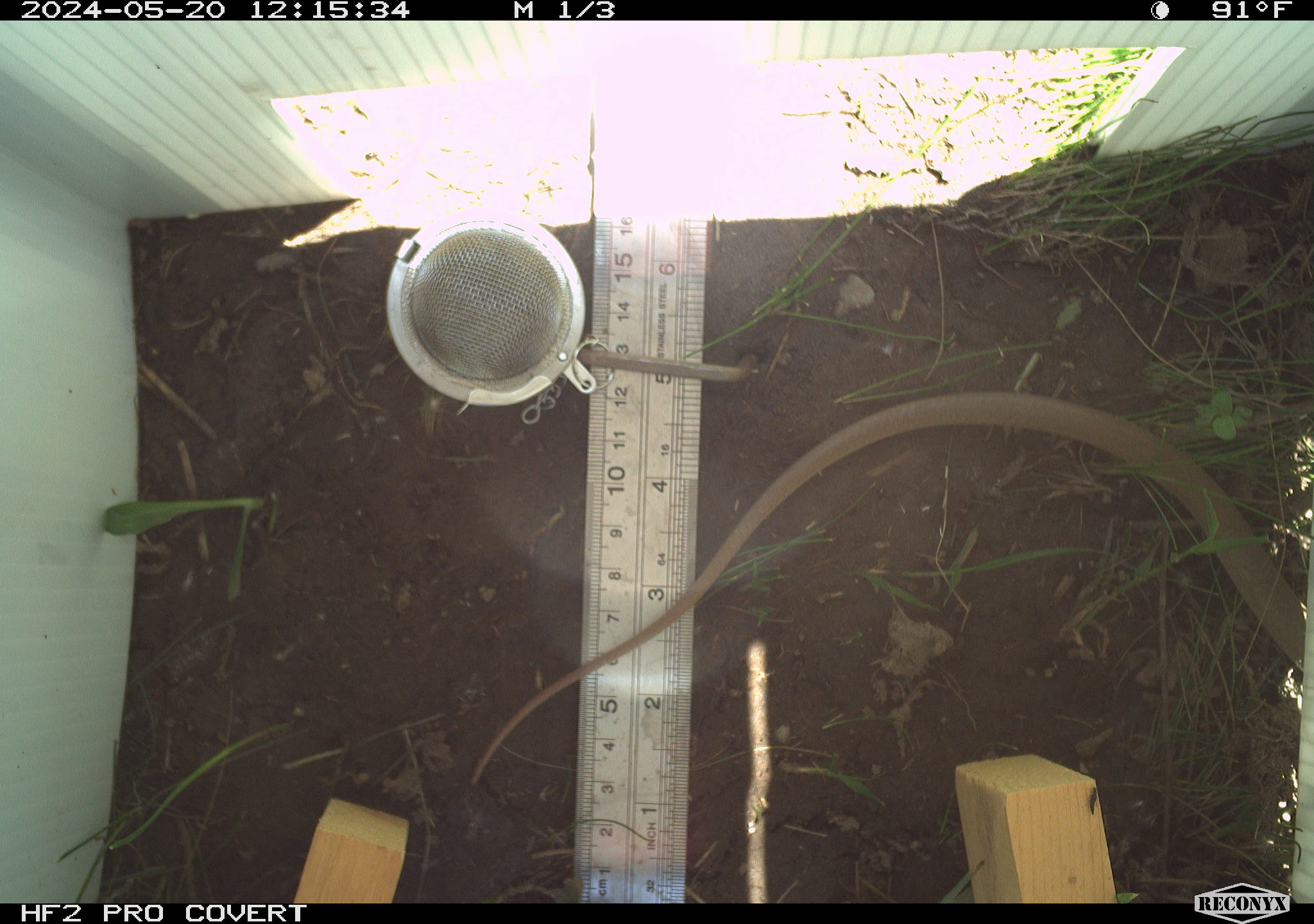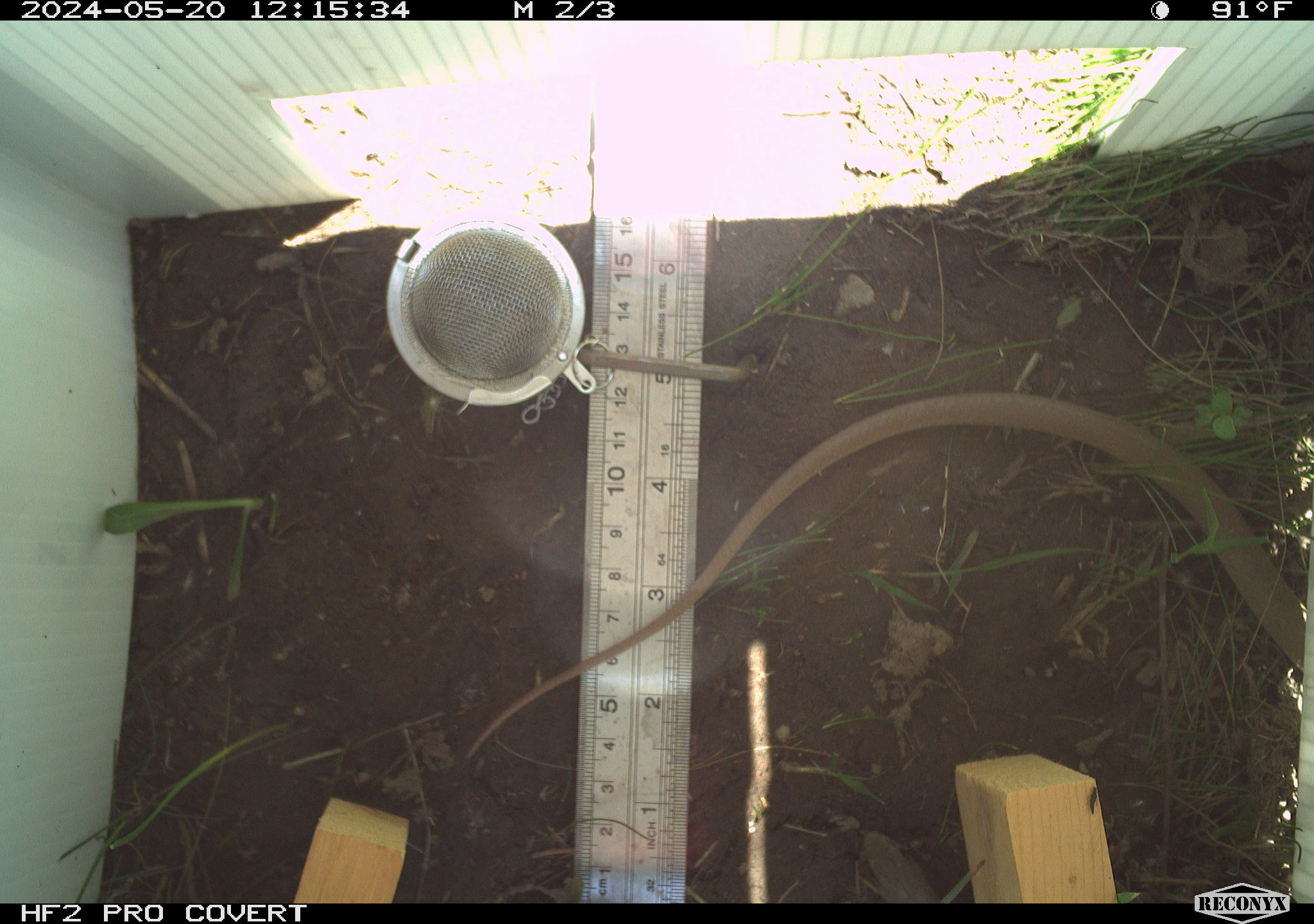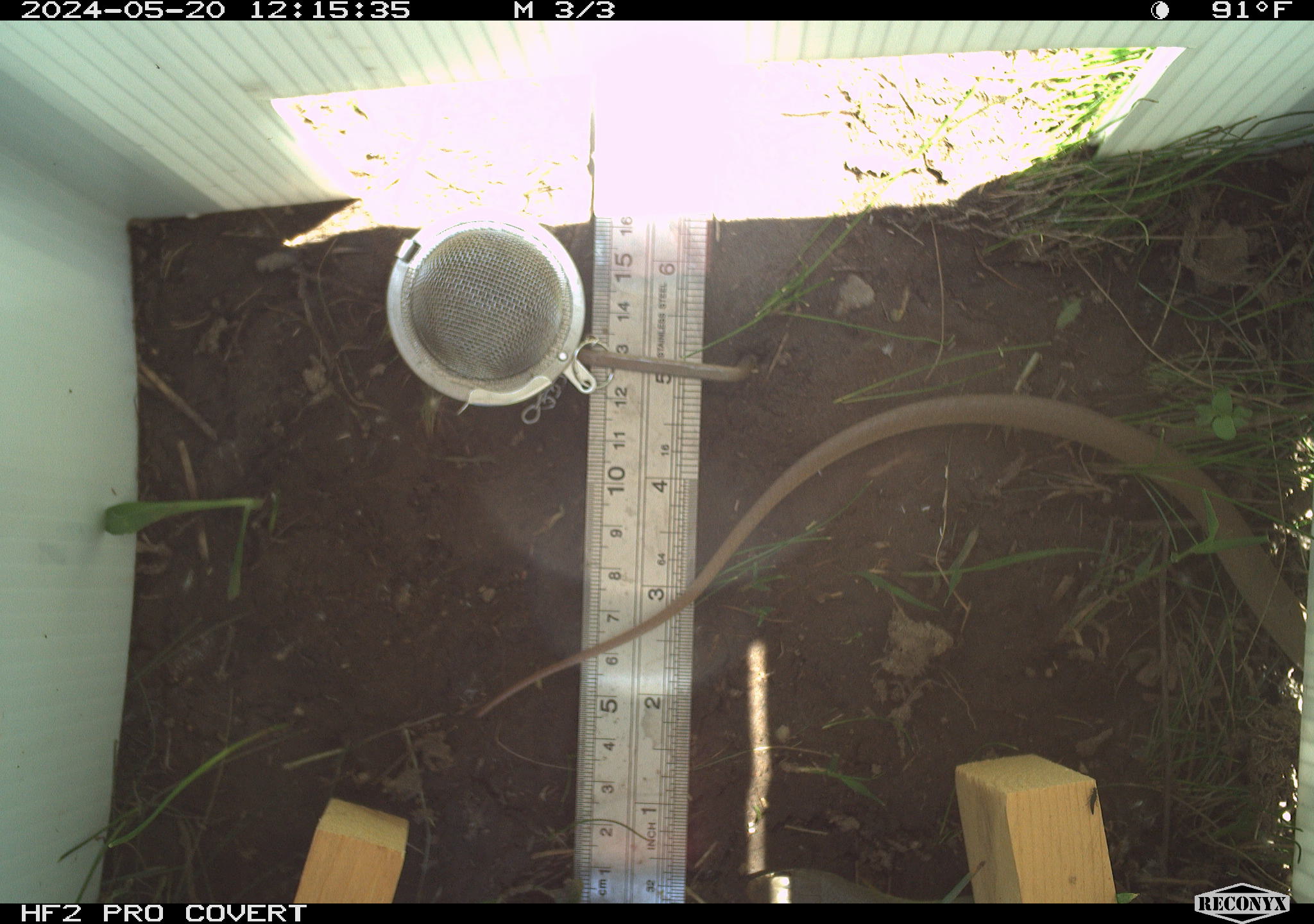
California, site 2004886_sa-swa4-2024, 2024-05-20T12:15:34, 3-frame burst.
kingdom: Animalia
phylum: Chordata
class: Reptilia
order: Squamata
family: Colubridae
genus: Coluber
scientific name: Coluber constrictor mormon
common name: western yellow-bellied racer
Western yellow-bellied racer (Coluber constrictor mormon).